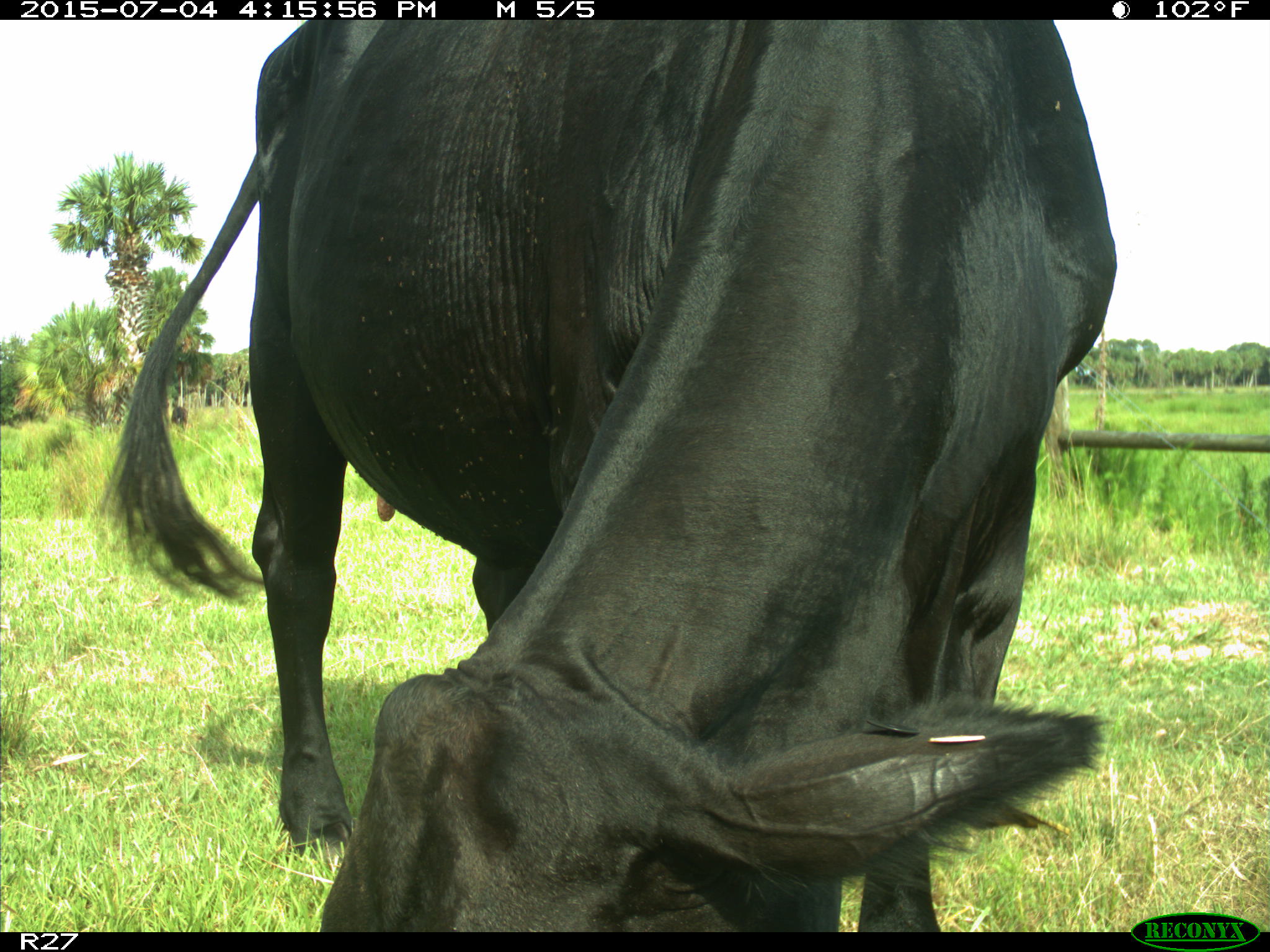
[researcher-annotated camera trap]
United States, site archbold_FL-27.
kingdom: Animalia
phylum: Chordata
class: Mammalia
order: Artiodactyla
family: Bovidae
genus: Bos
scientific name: Bos taurus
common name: domestic cow